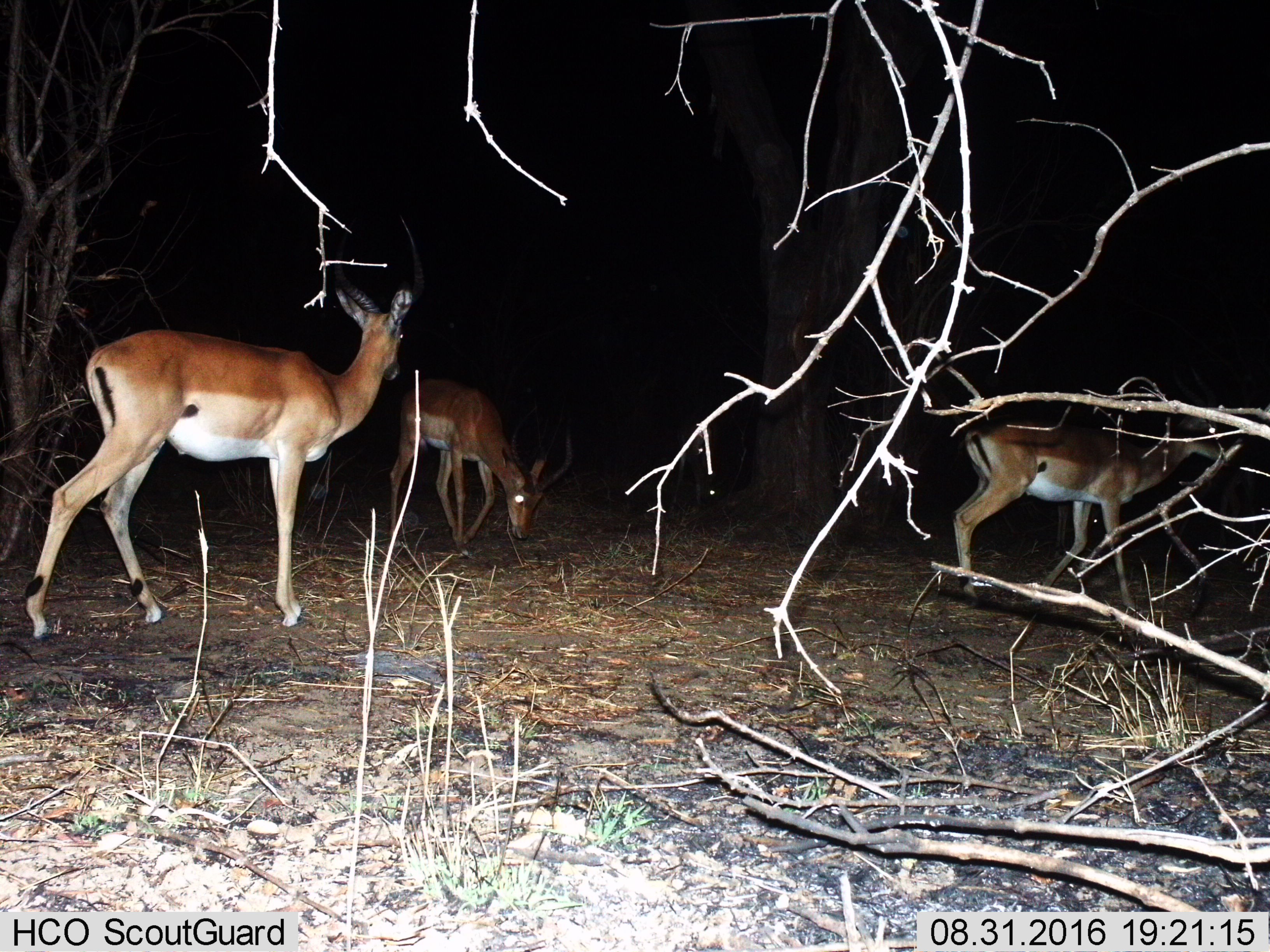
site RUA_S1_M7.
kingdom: Animalia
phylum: Chordata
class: Mammalia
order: Artiodactyla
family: Bovidae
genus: Aepyceros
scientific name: Aepyceros melampus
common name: impala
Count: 3.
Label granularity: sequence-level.